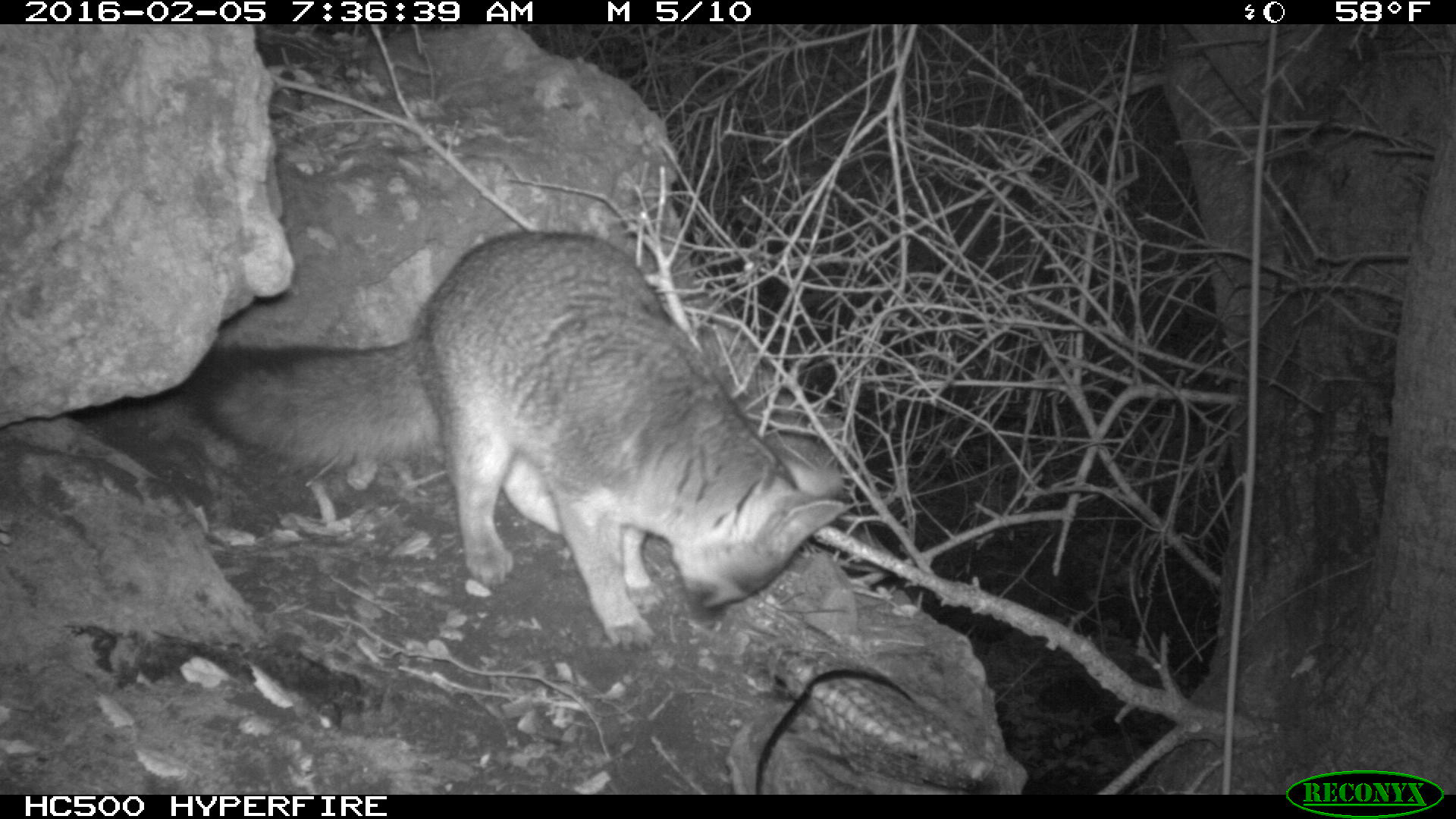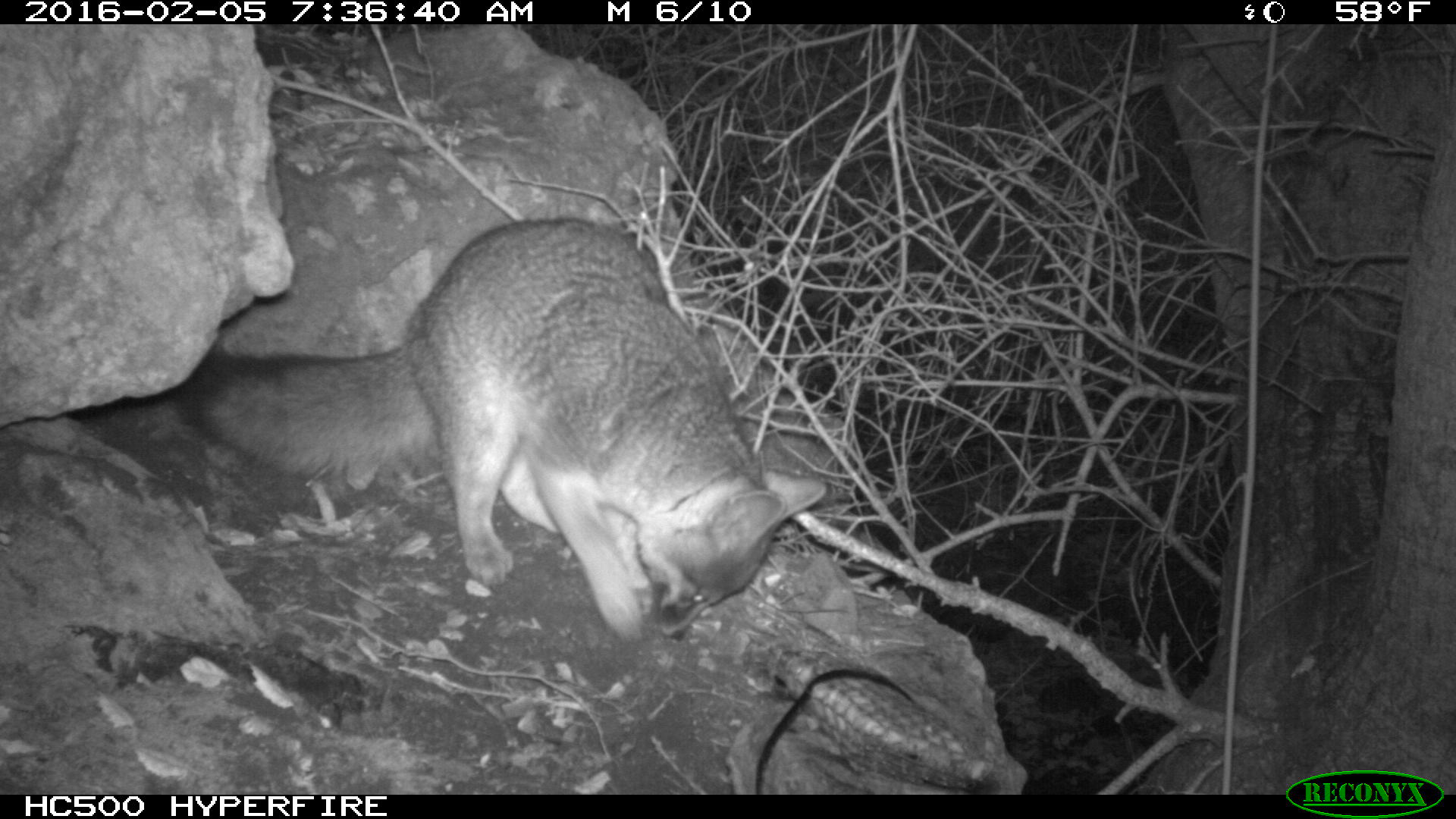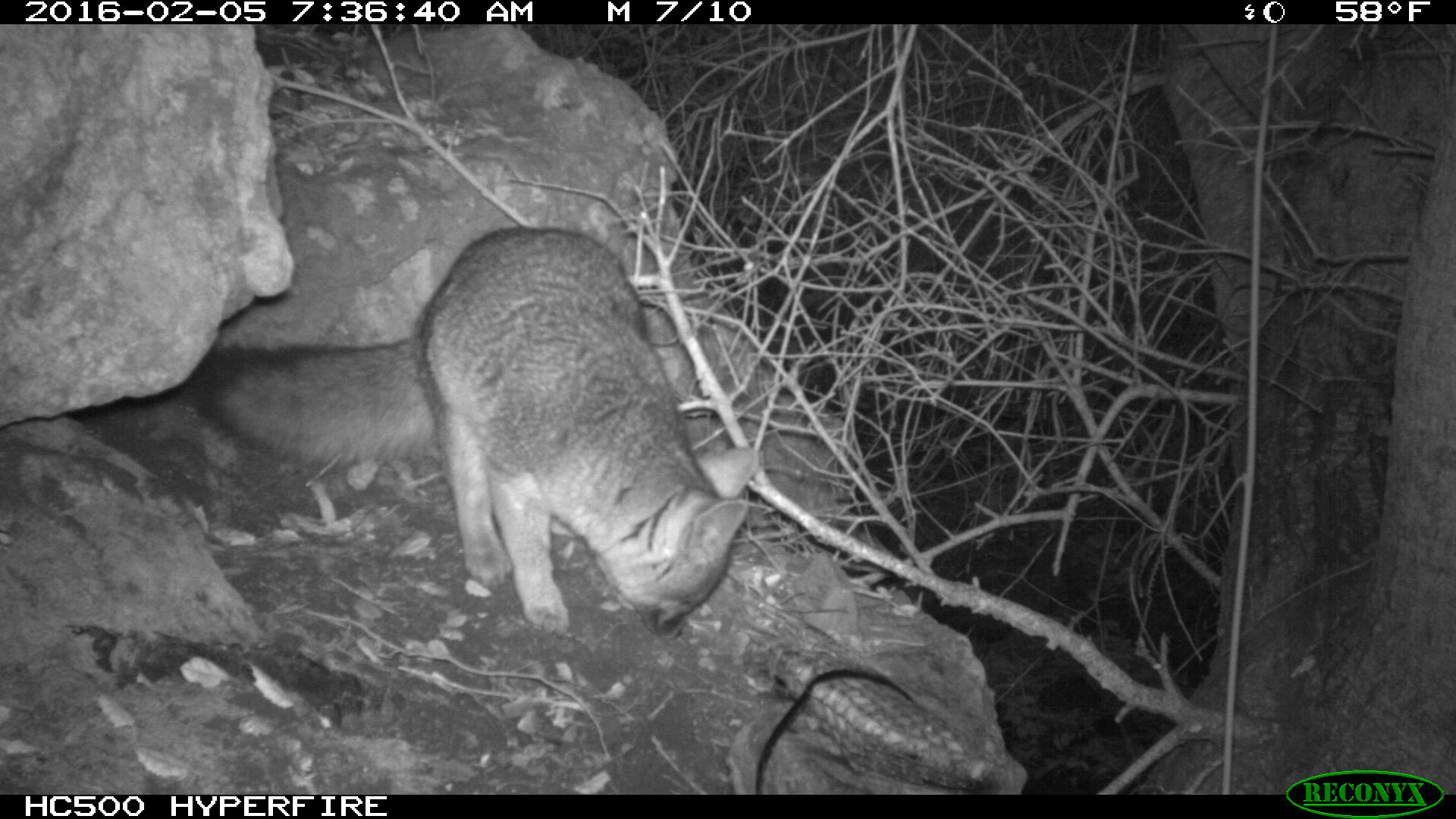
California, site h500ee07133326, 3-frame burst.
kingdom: Animalia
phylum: Chordata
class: Mammalia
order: Carnivora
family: Canidae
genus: Urocyon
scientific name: Urocyon littoralis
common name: island fox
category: fox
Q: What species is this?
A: Fox (island fox) (Urocyon littoralis).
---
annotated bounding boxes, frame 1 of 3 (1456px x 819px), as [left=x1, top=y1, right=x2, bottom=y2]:
fox: [left=171, top=231, right=847, bottom=650]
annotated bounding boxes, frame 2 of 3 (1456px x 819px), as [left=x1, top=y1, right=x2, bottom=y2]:
fox: [left=173, top=218, right=827, bottom=639]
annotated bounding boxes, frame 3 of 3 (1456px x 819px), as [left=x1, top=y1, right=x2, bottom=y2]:
fox: [left=182, top=227, right=756, bottom=639]